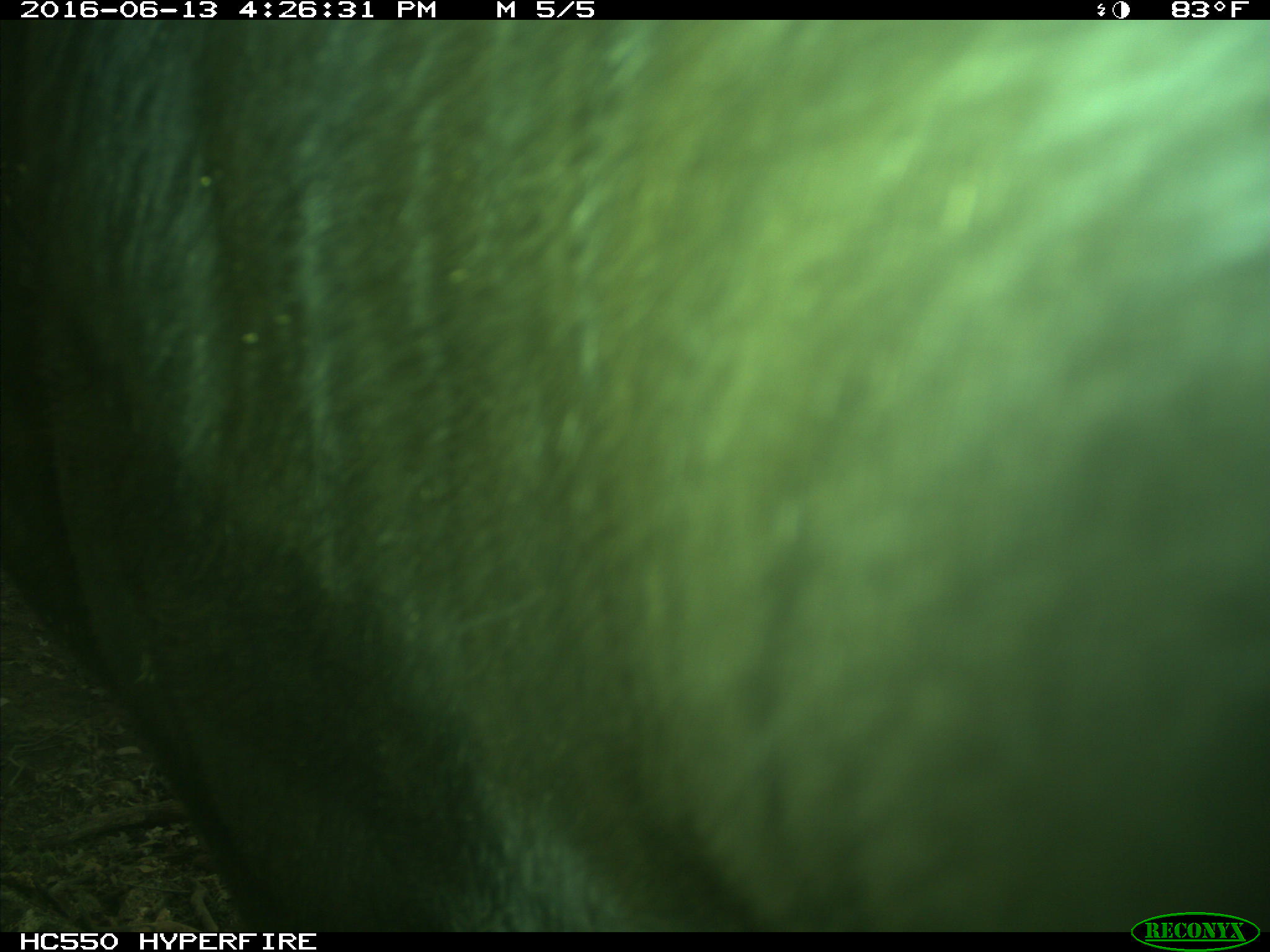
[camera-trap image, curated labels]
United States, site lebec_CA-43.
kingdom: Animalia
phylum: Chordata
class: Mammalia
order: Artiodactyla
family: Bovidae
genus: Bos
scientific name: Bos taurus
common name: domestic cow